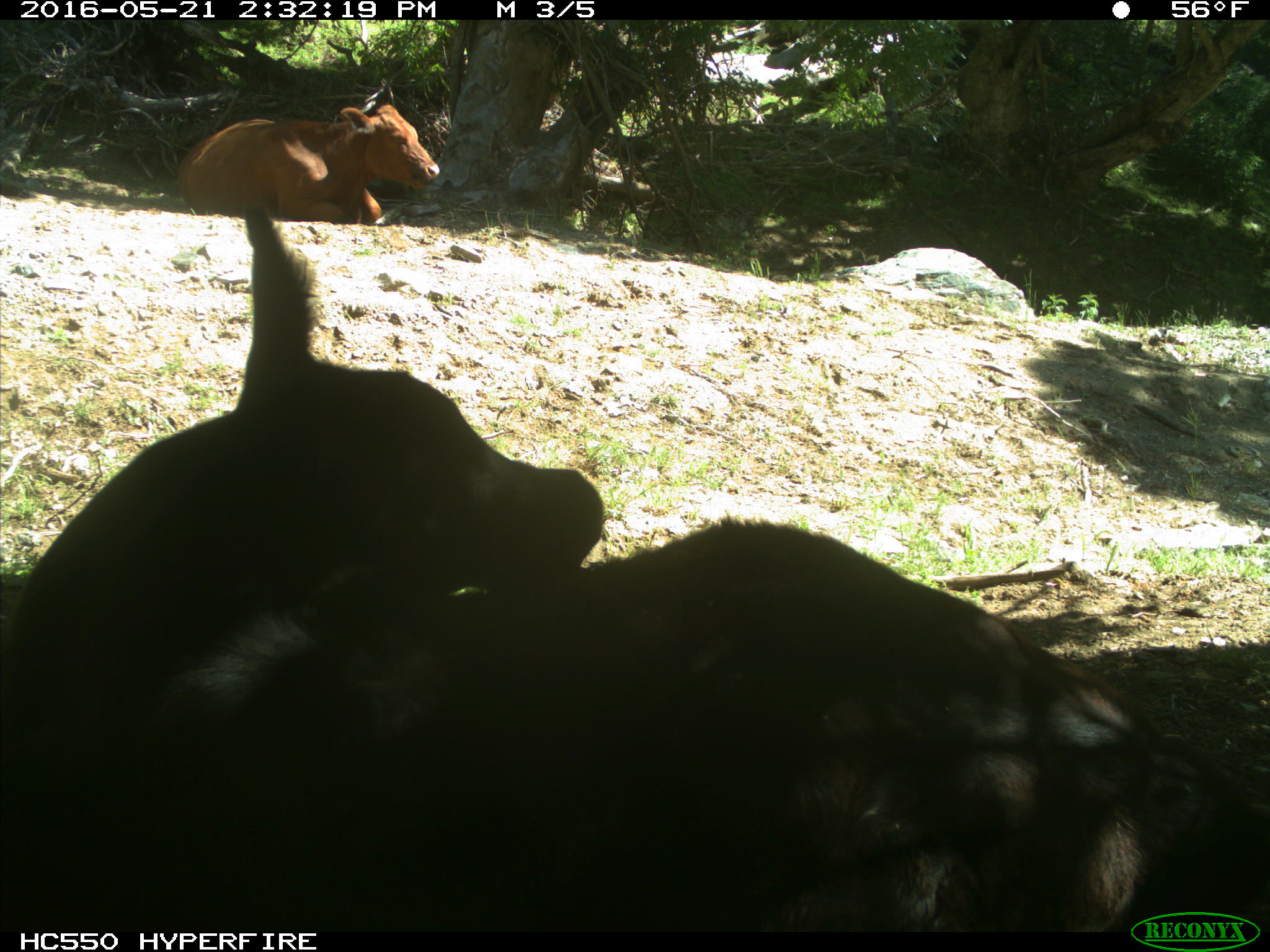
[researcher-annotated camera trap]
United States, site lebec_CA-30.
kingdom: Animalia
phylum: Chordata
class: Mammalia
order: Artiodactyla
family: Bovidae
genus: Bos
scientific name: Bos taurus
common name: domestic cow